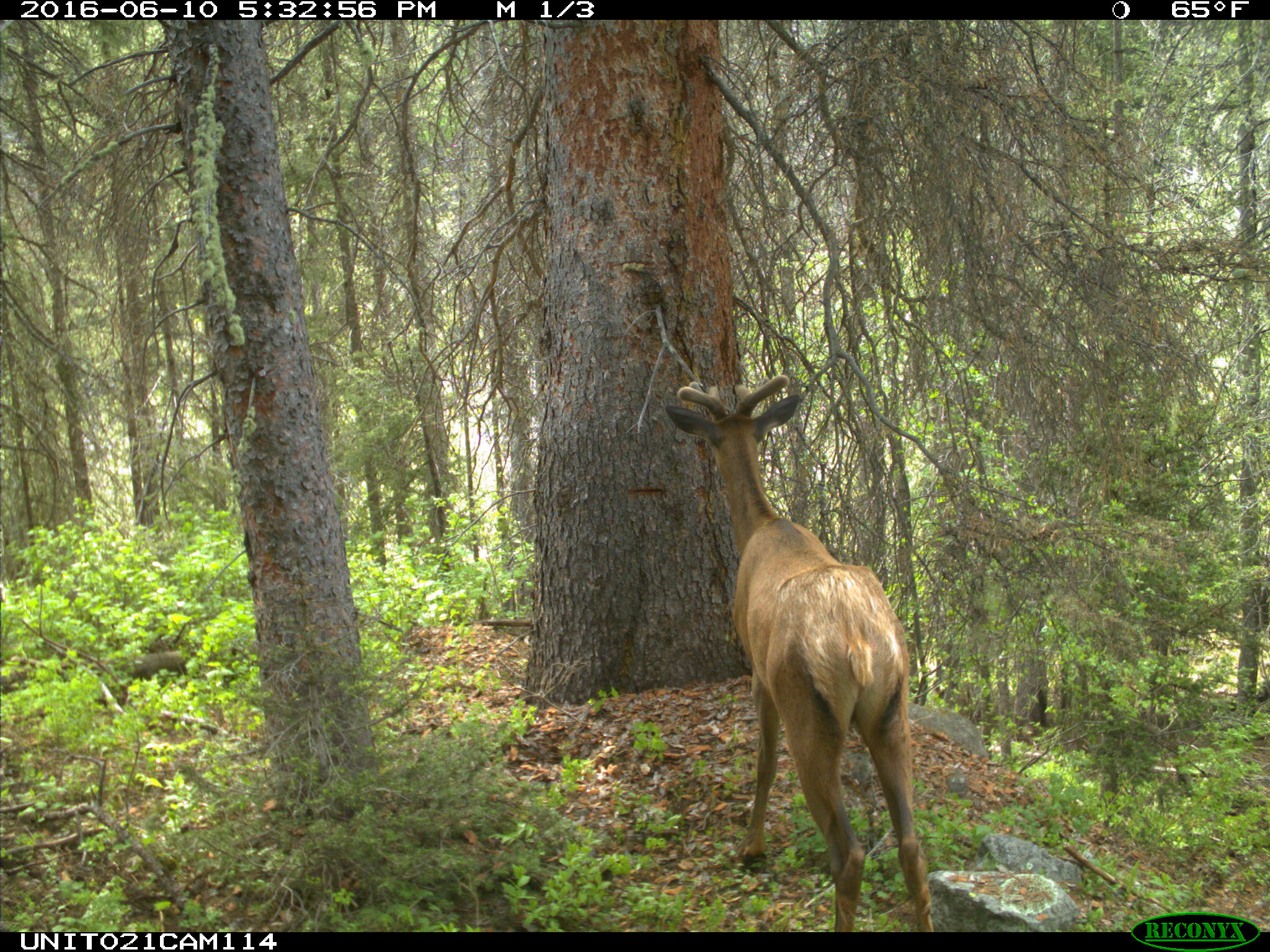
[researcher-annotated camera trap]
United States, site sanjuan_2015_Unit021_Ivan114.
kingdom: Animalia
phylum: Chordata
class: Mammalia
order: Artiodactyla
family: Cervidae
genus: Cervus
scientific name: Cervus elaphus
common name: red deer